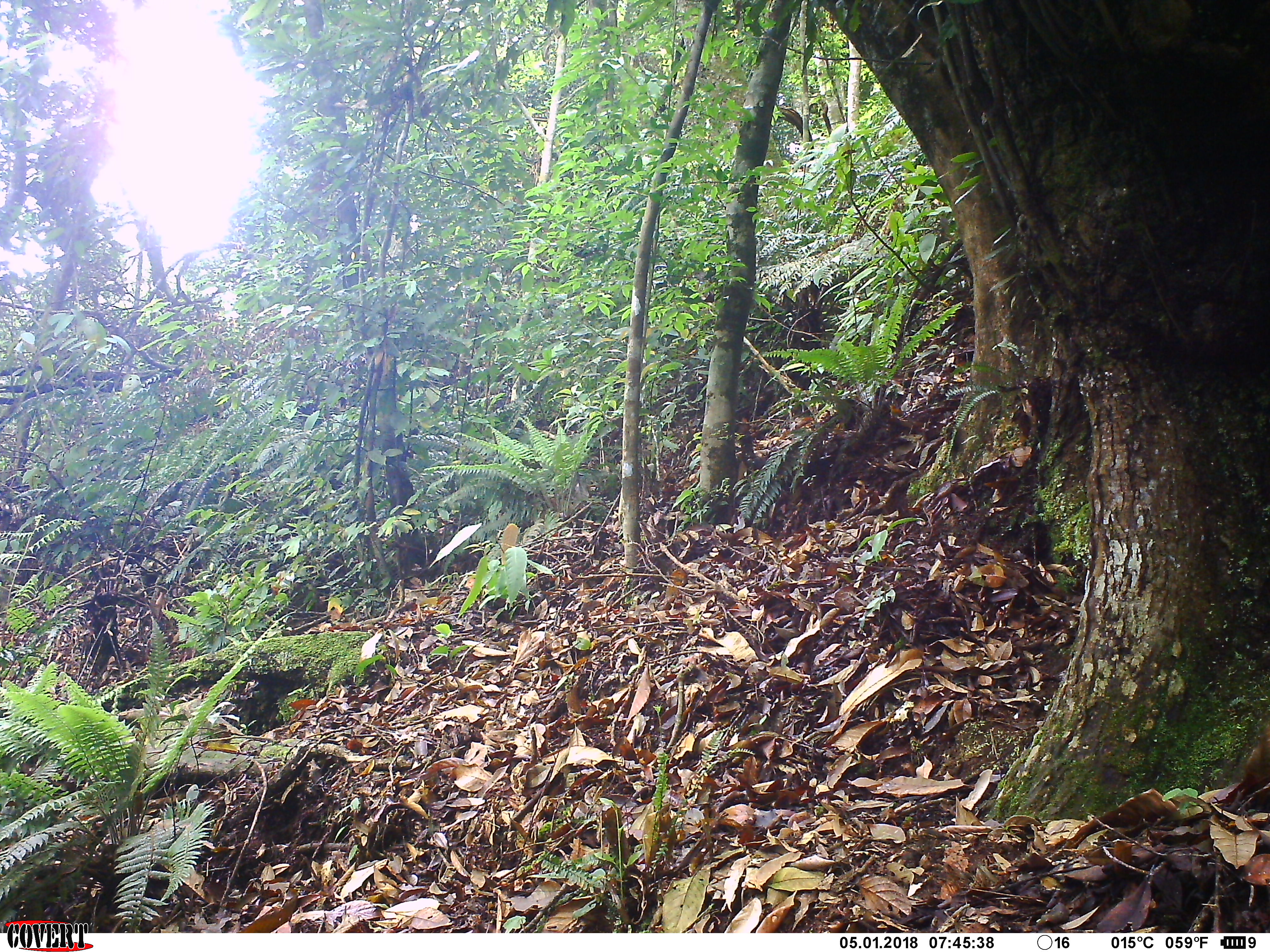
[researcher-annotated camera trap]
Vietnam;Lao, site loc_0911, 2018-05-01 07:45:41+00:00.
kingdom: Animalia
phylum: Chordata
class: Mammalia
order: Rodentia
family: Sciuridae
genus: Dremomys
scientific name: Dremomys rufigenis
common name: red-cheeked squirrel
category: red cheeked squirrel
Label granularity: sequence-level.